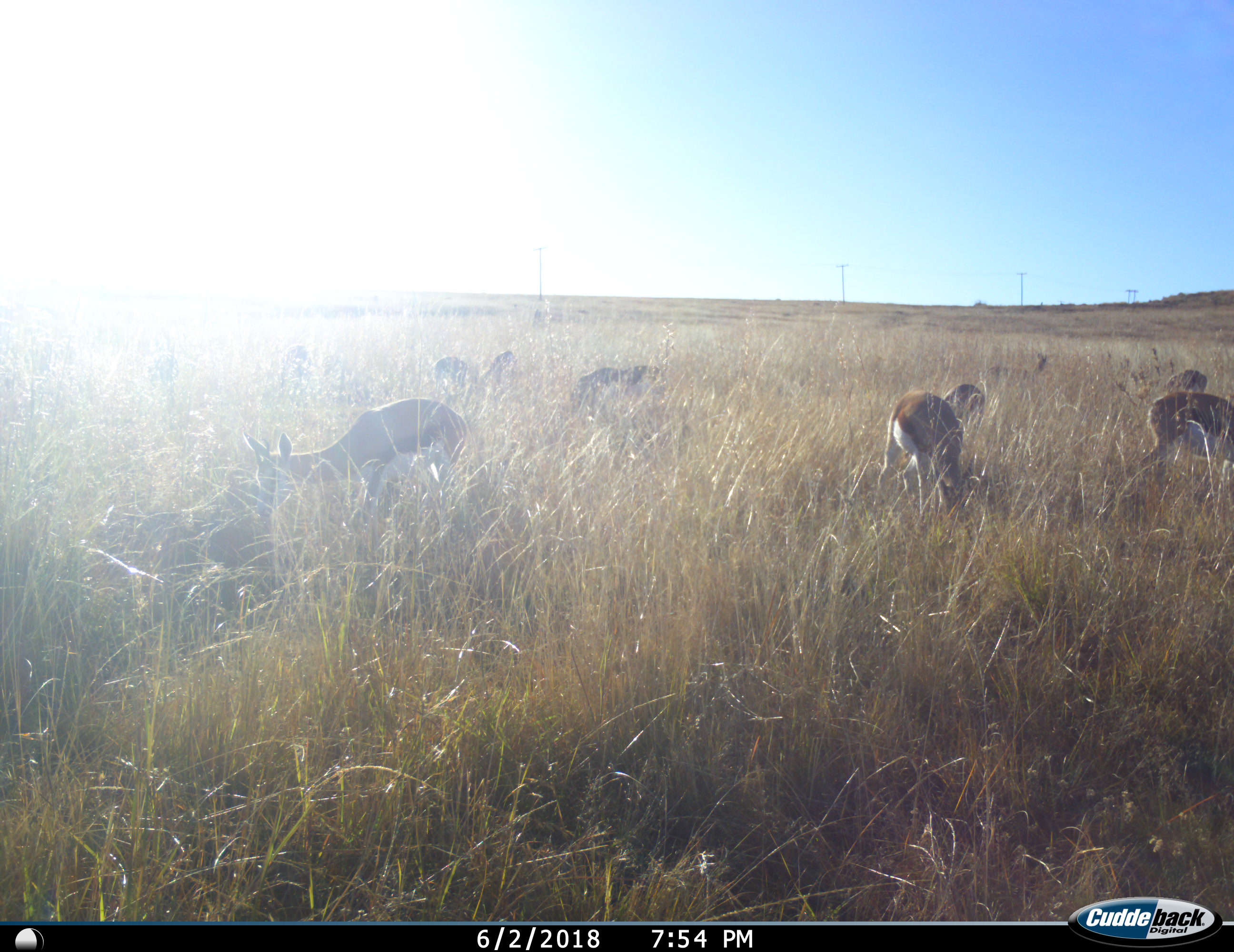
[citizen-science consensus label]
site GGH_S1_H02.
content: unidentified animal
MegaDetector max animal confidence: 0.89